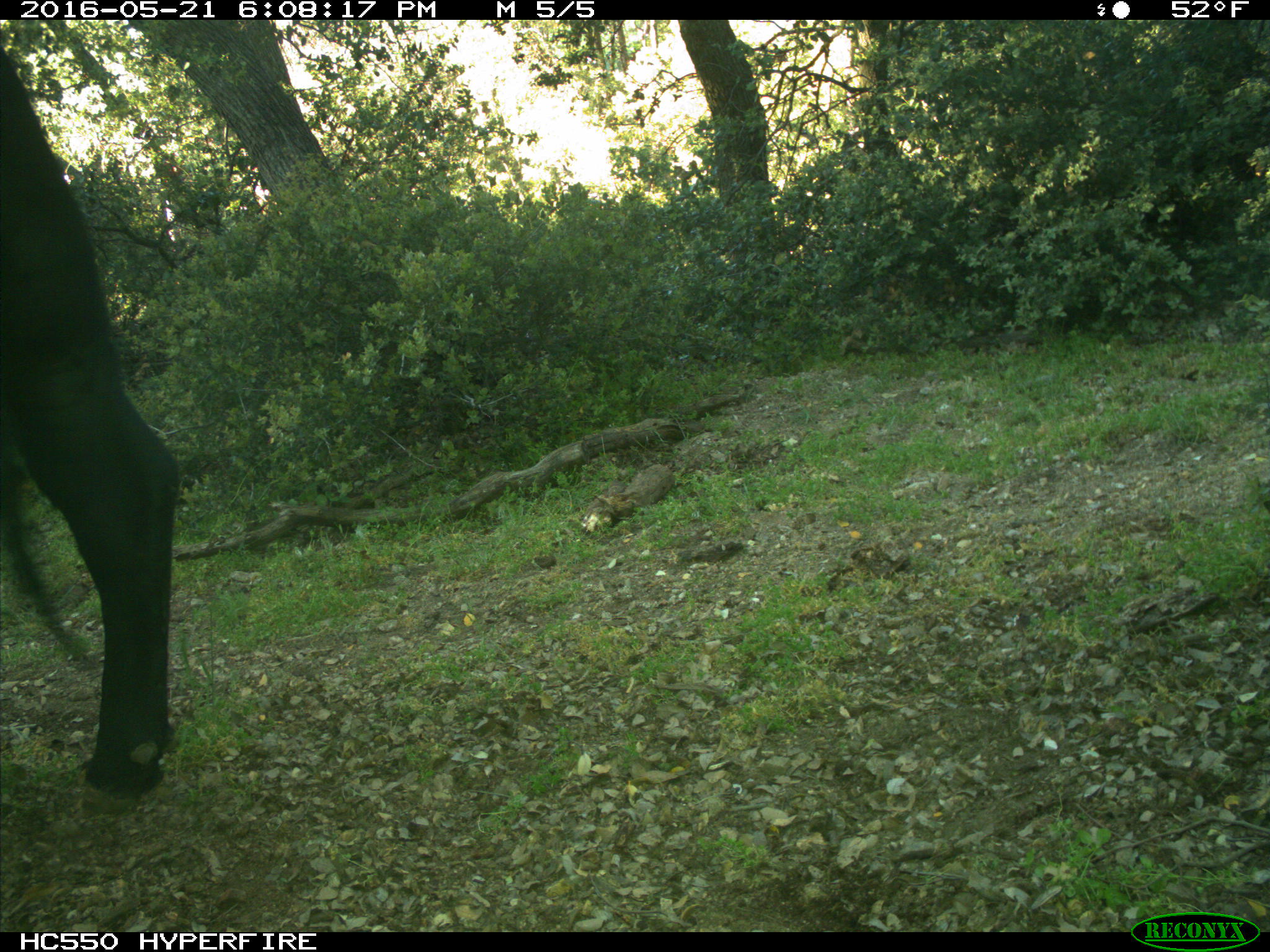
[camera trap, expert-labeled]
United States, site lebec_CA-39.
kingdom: Animalia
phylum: Chordata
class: Mammalia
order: Artiodactyla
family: Bovidae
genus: Bos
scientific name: Bos taurus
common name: domestic cow